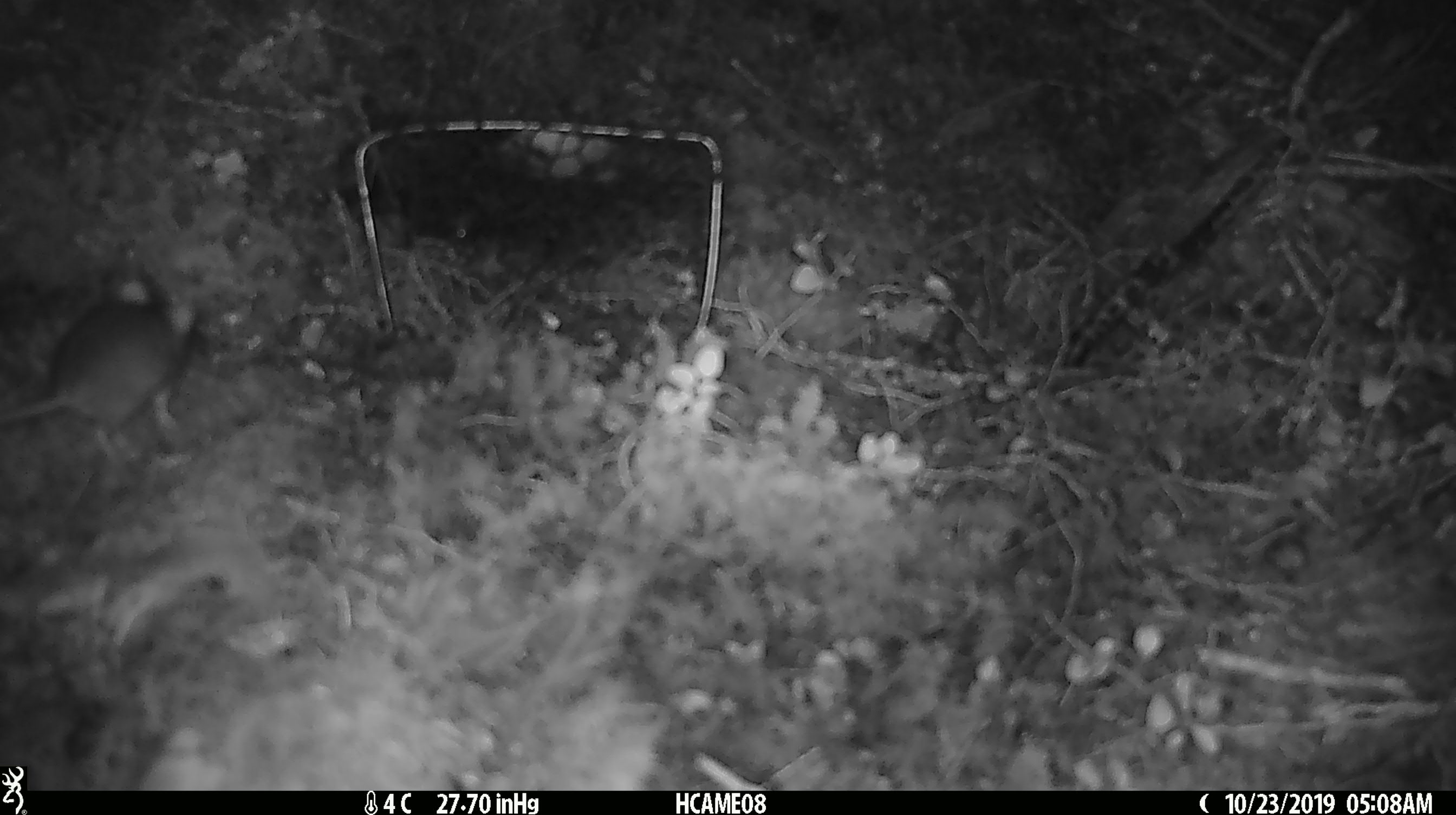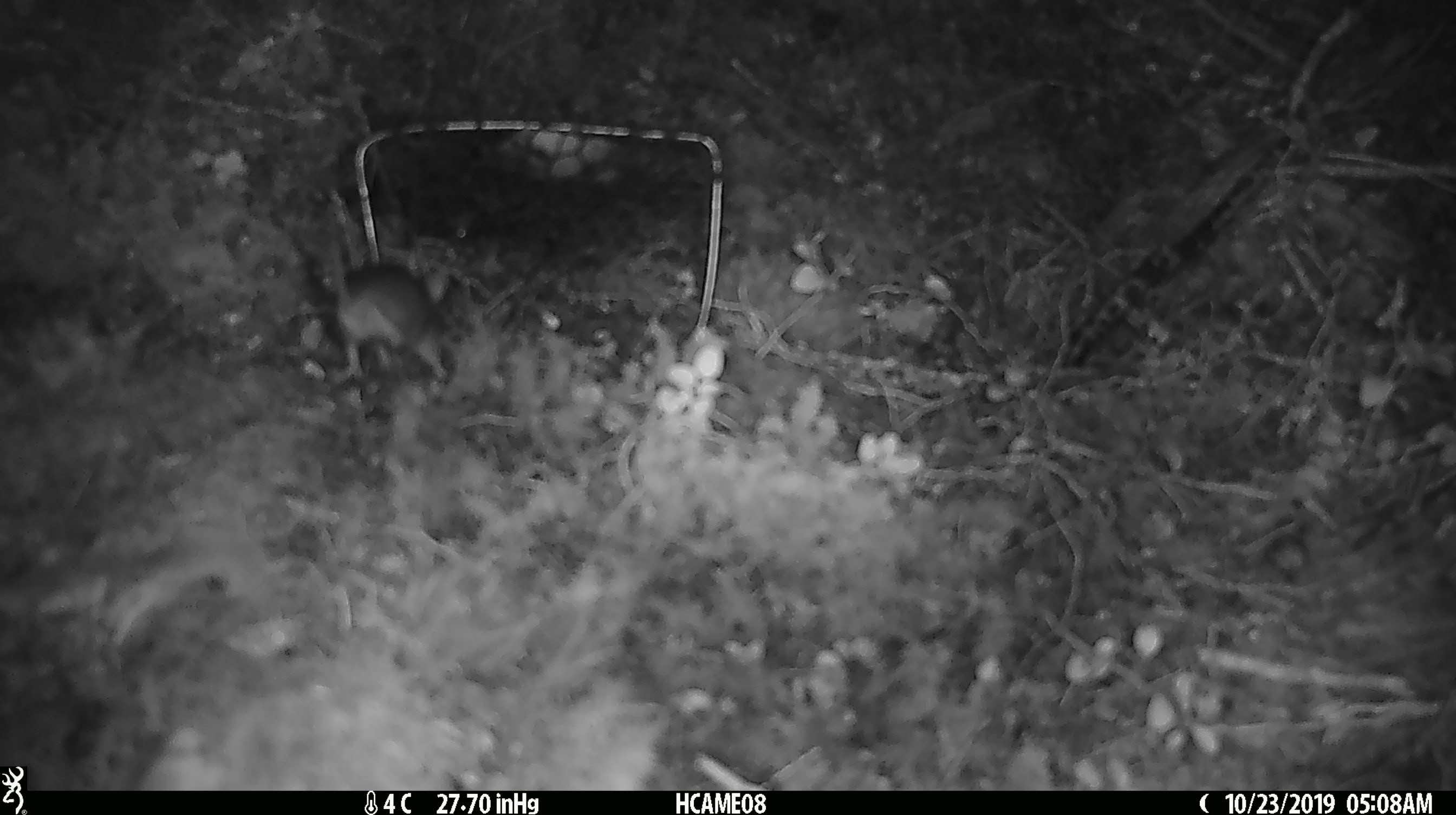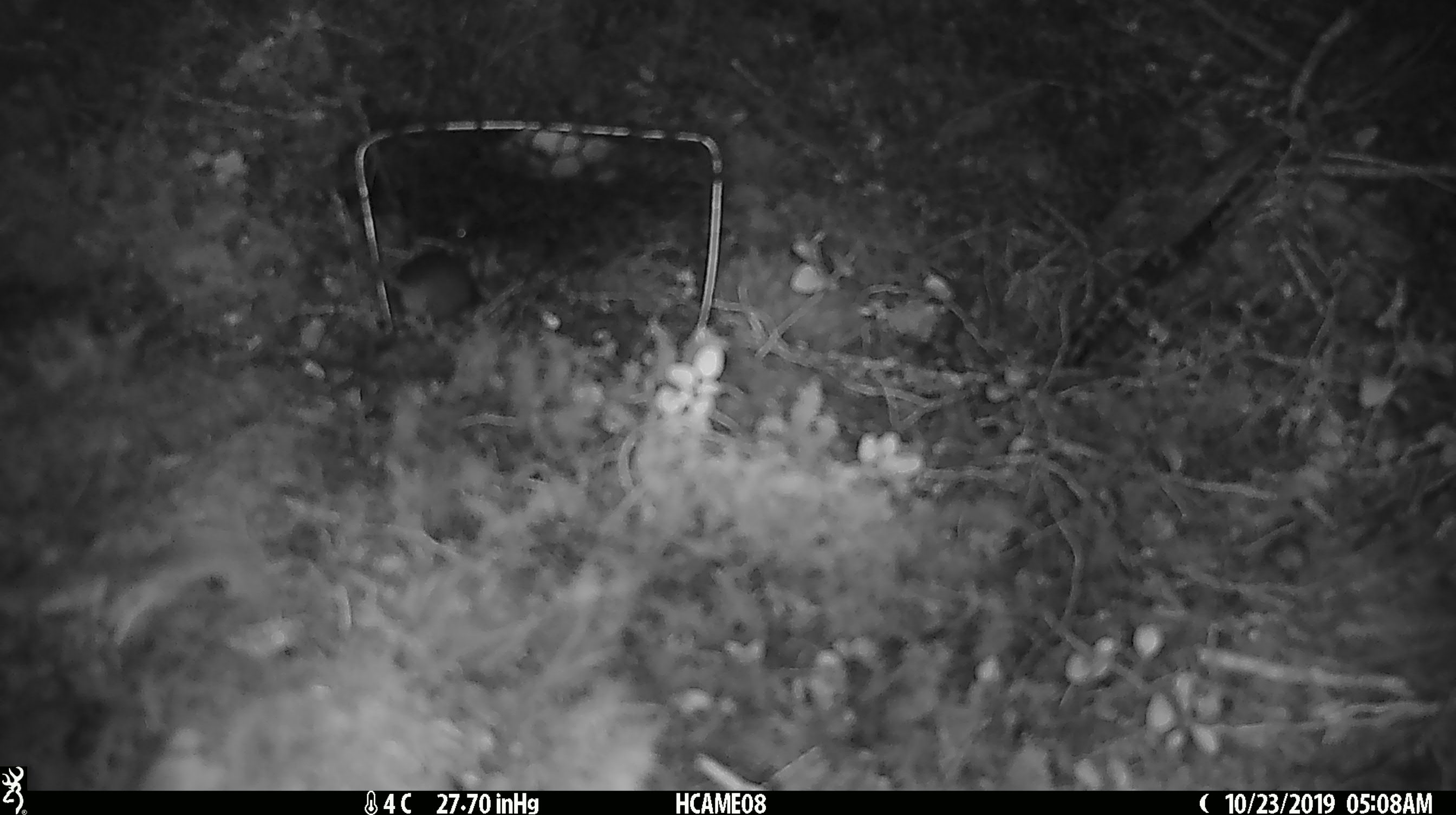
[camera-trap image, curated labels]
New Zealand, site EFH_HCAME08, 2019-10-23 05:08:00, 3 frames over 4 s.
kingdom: Animalia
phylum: Chordata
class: Mammalia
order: Rodentia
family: Muridae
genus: Mus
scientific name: Mus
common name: mouse